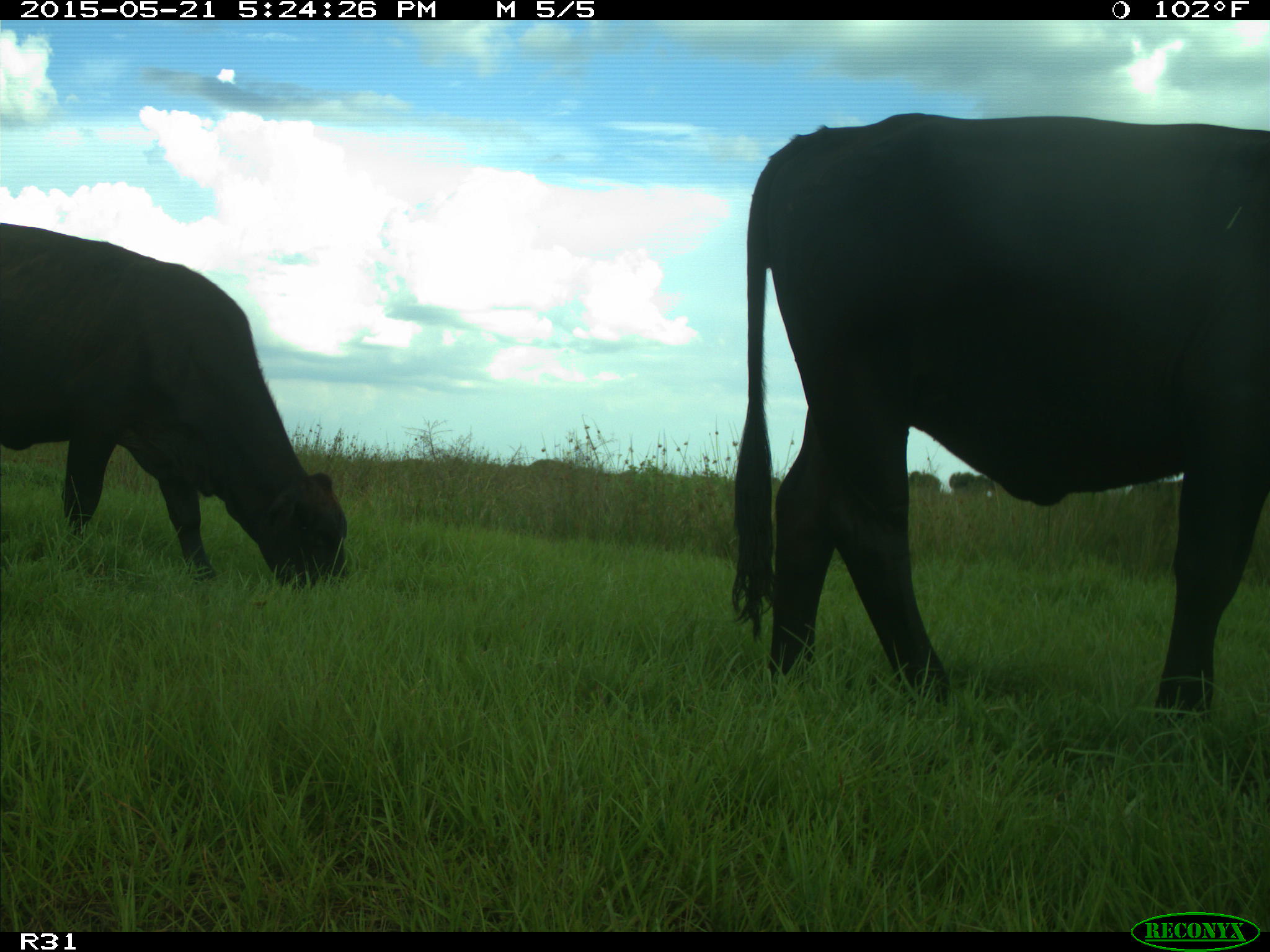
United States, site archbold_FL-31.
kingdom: Animalia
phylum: Chordata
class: Mammalia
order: Artiodactyla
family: Bovidae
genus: Bos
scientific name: Bos taurus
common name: domestic cow